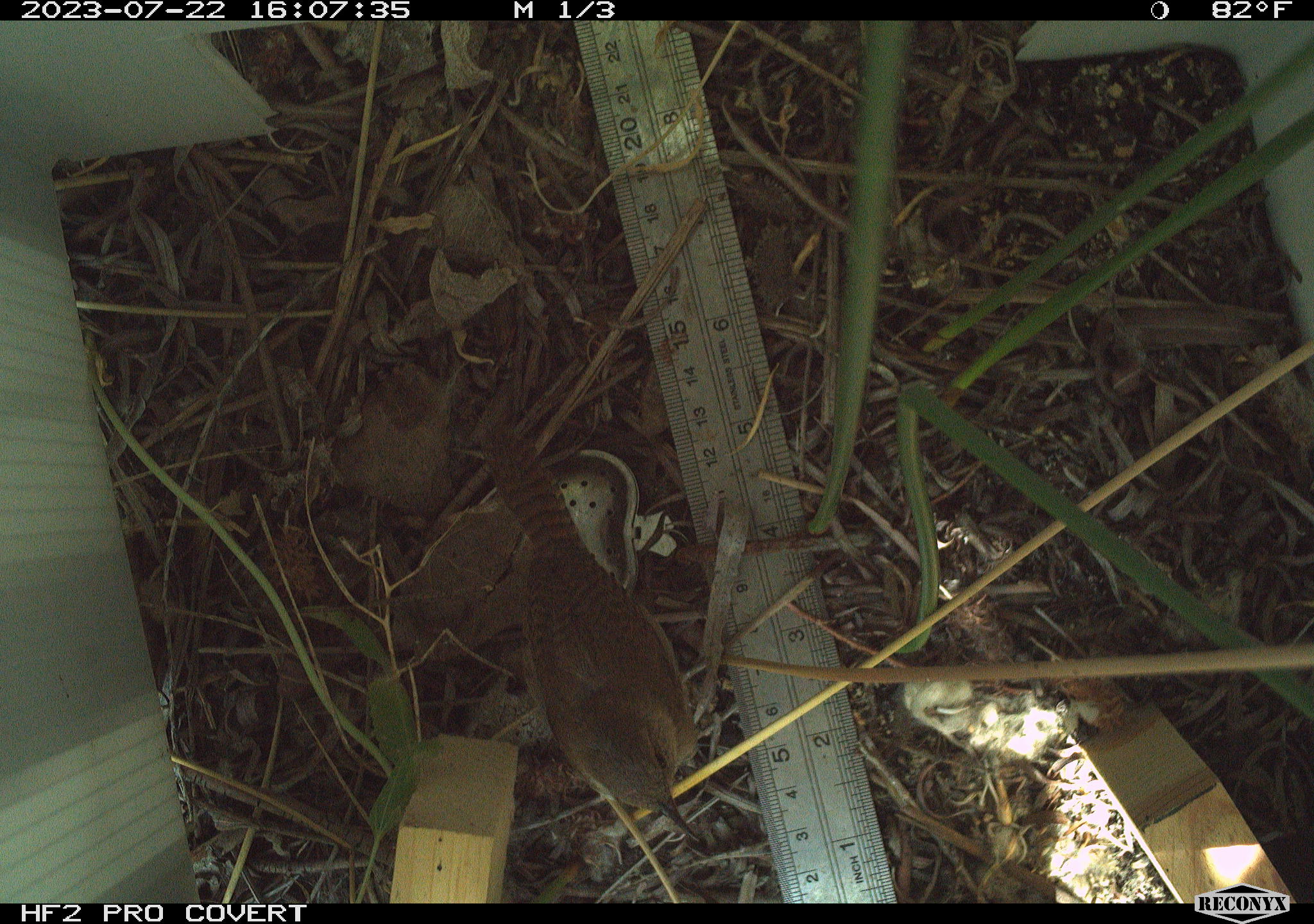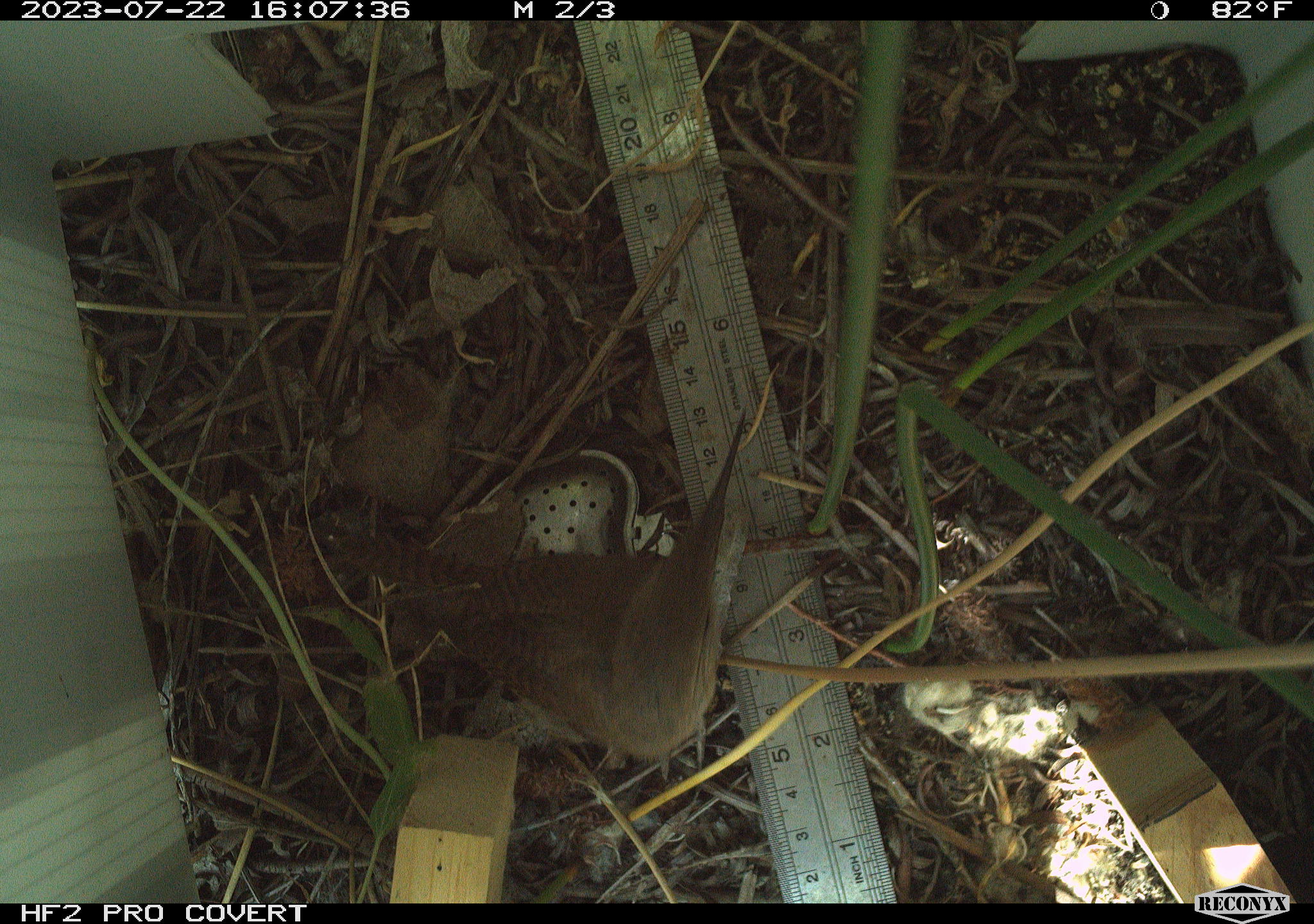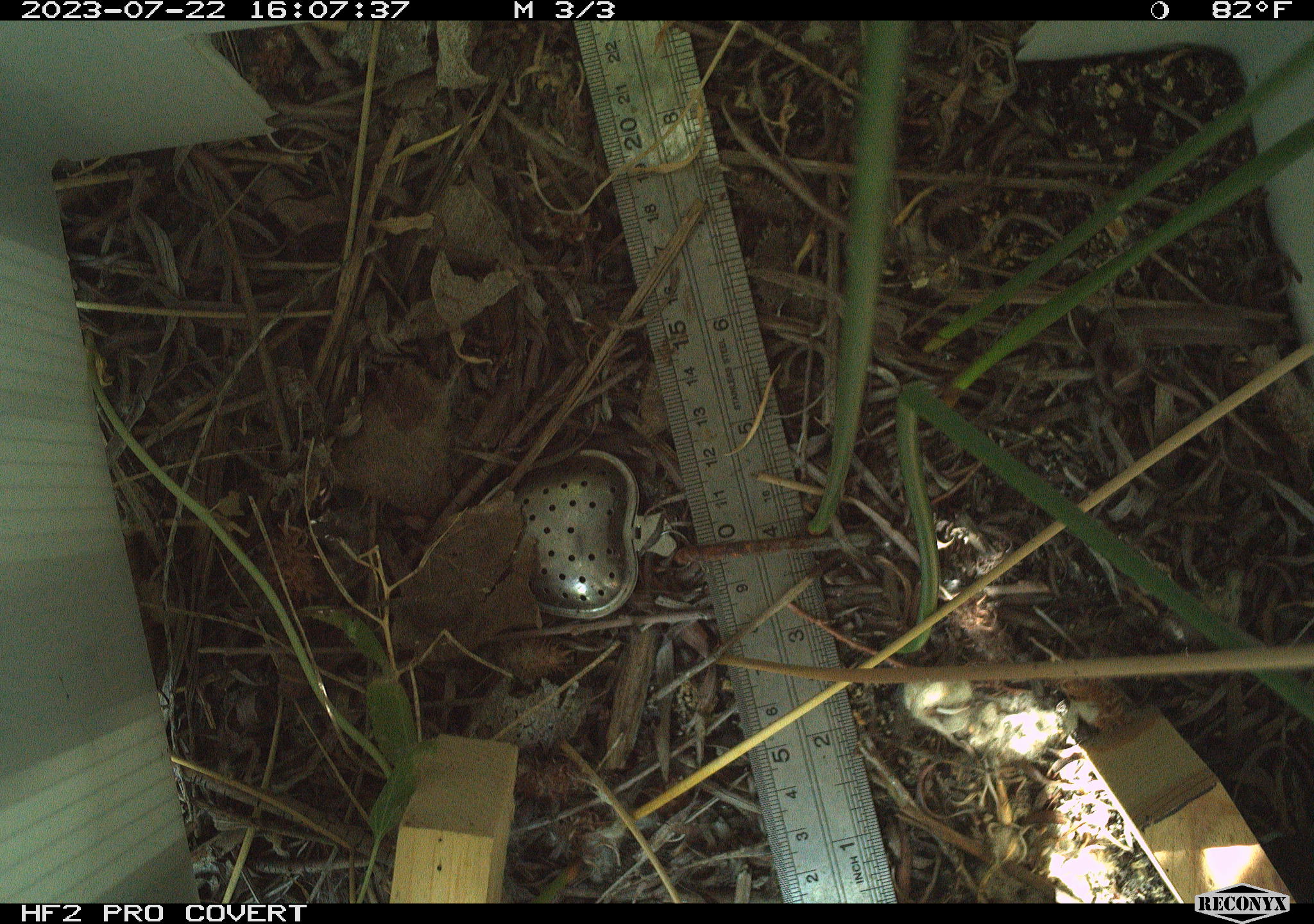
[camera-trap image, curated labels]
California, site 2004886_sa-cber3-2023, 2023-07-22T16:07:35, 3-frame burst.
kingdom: Animalia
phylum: Chordata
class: Aves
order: Passeriformes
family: Troglodytidae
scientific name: Troglodytidae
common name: wren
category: troglodytidae family